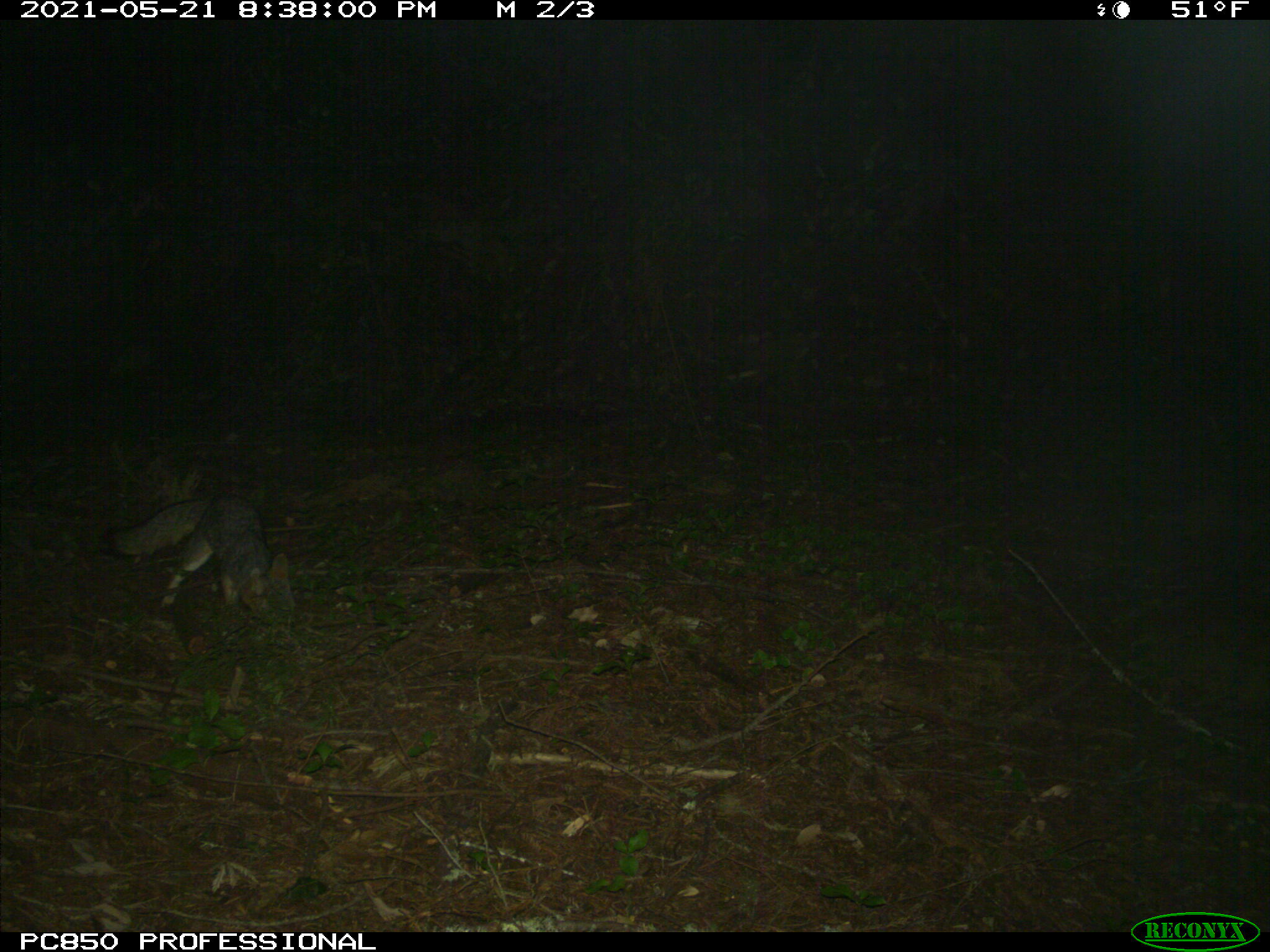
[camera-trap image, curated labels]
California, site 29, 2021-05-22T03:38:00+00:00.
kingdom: Animalia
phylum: Chordata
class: Mammalia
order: Carnivora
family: Canidae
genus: Urocyon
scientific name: Urocyon cinereoargenteus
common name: gray fox